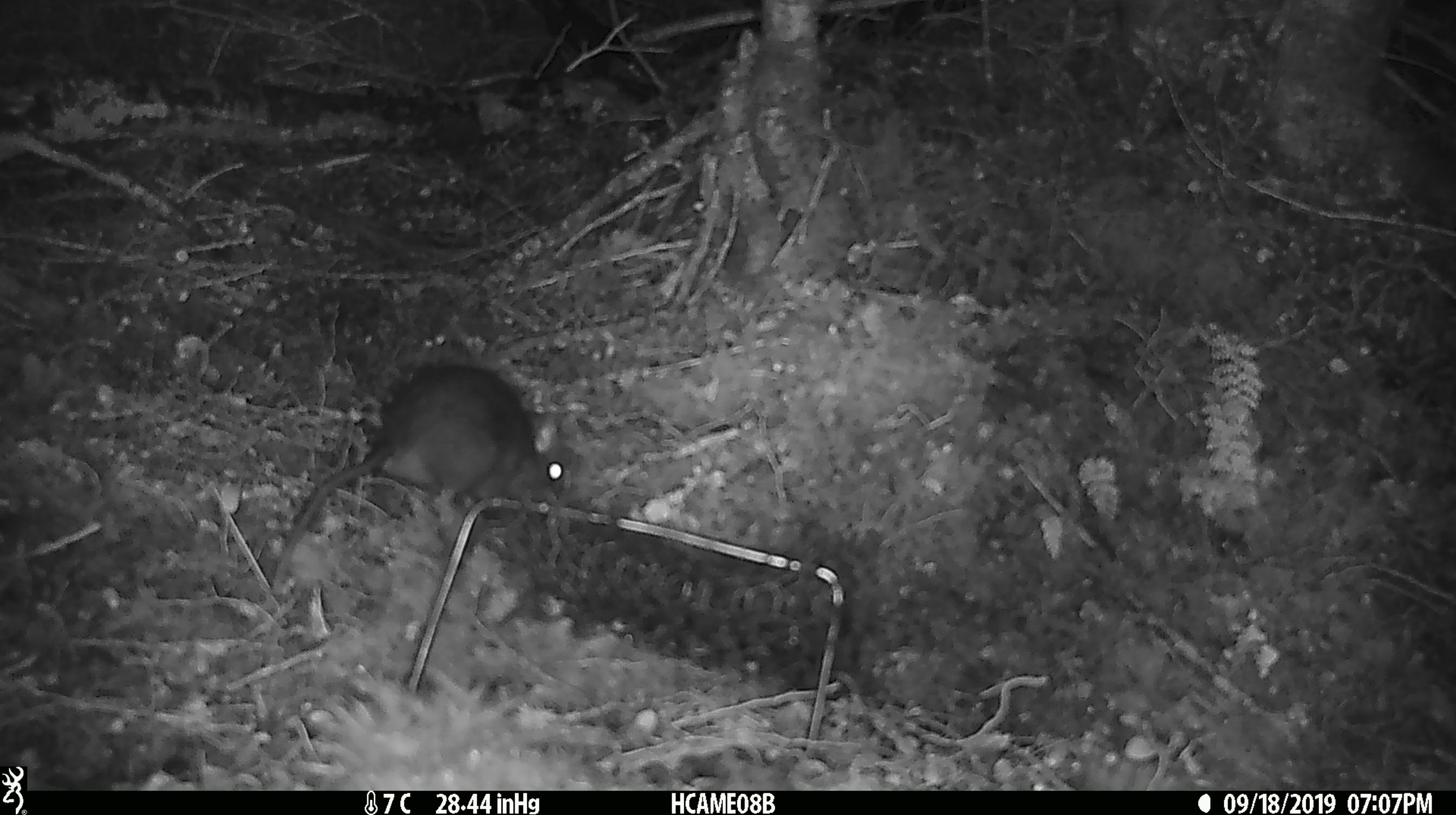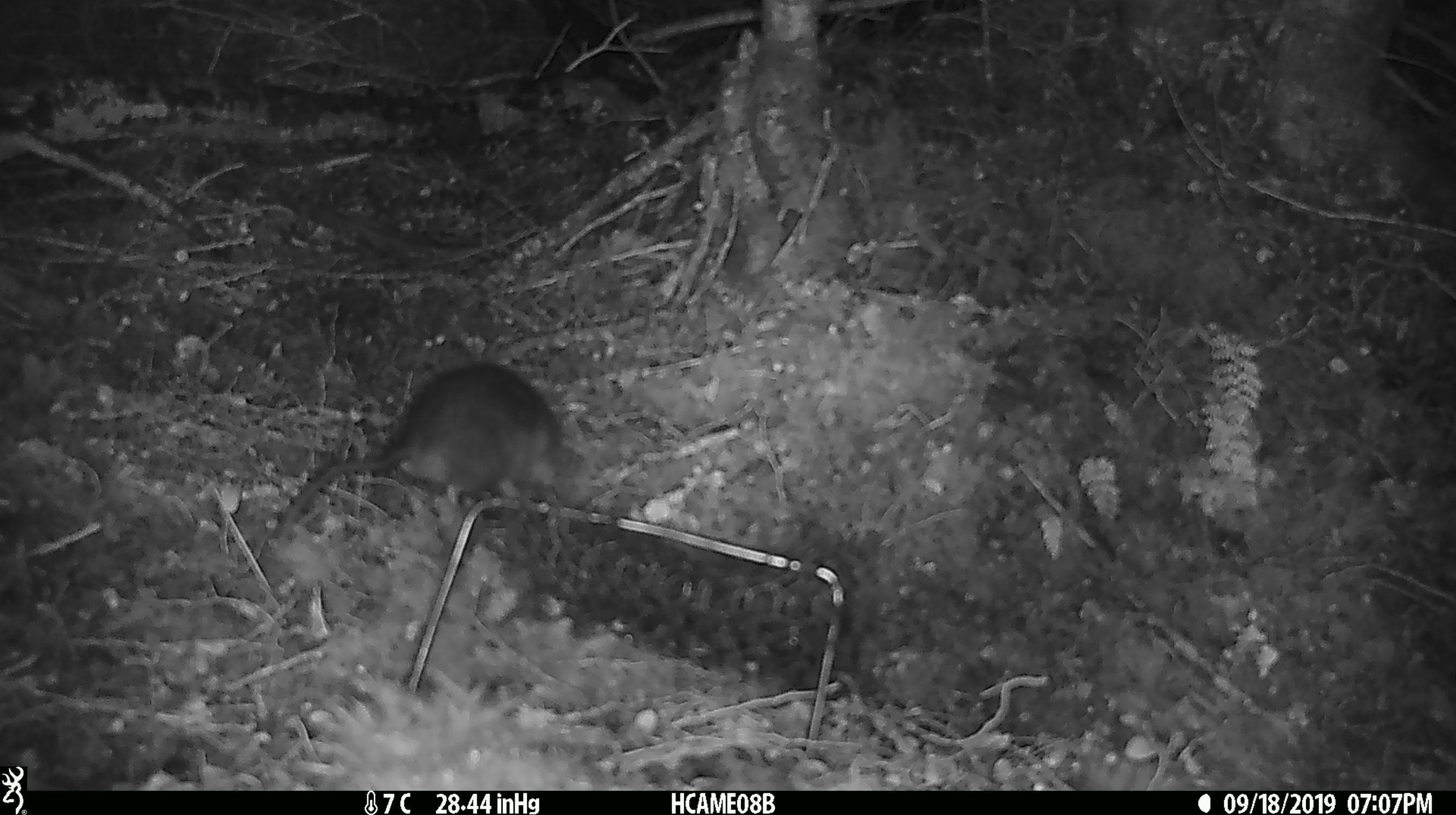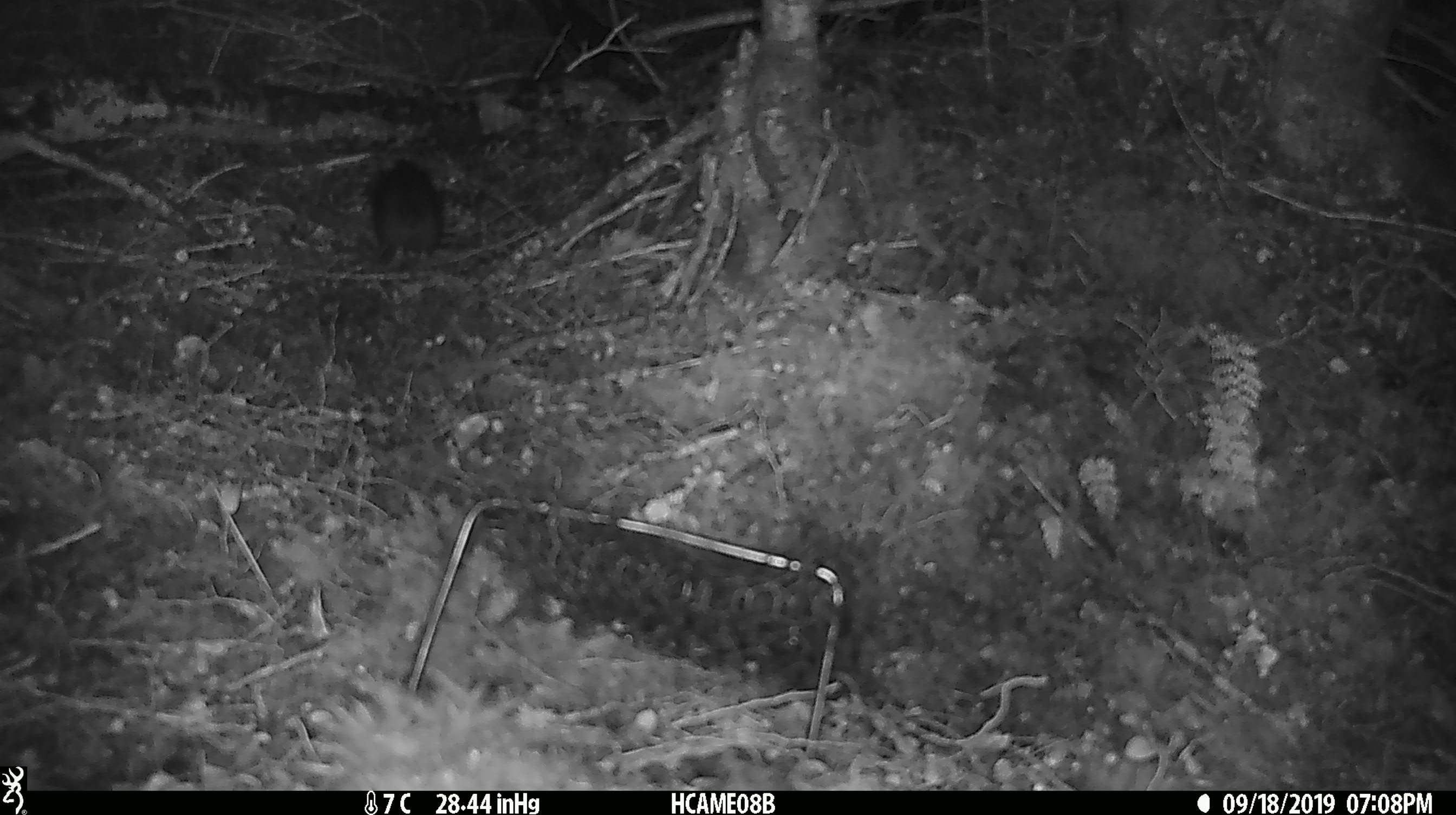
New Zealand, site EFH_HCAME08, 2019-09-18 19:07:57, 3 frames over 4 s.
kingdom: Animalia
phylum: Chordata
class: Mammalia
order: Rodentia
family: Muridae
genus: Rattus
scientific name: Rattus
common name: rat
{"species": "rat (Rattus)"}